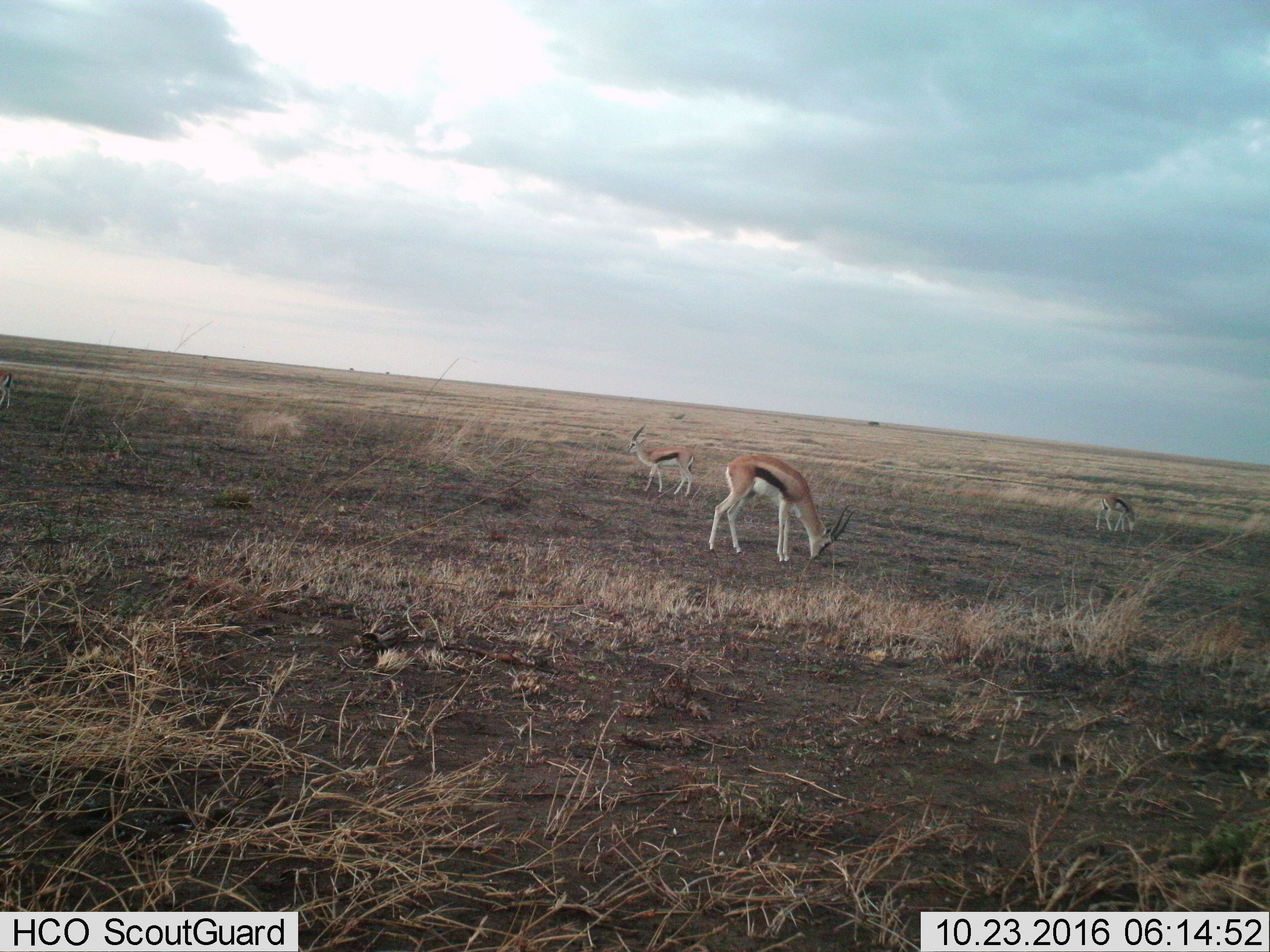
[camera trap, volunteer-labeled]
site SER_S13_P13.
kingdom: Animalia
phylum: Chordata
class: Mammalia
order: Artiodactyla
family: Bovidae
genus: Eudorcas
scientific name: Eudorcas thomsonii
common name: thomson's gazelle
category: gazellethomsons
Gazellethomsons (thomson's gazelle) (Eudorcas thomsonii), count 3. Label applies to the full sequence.